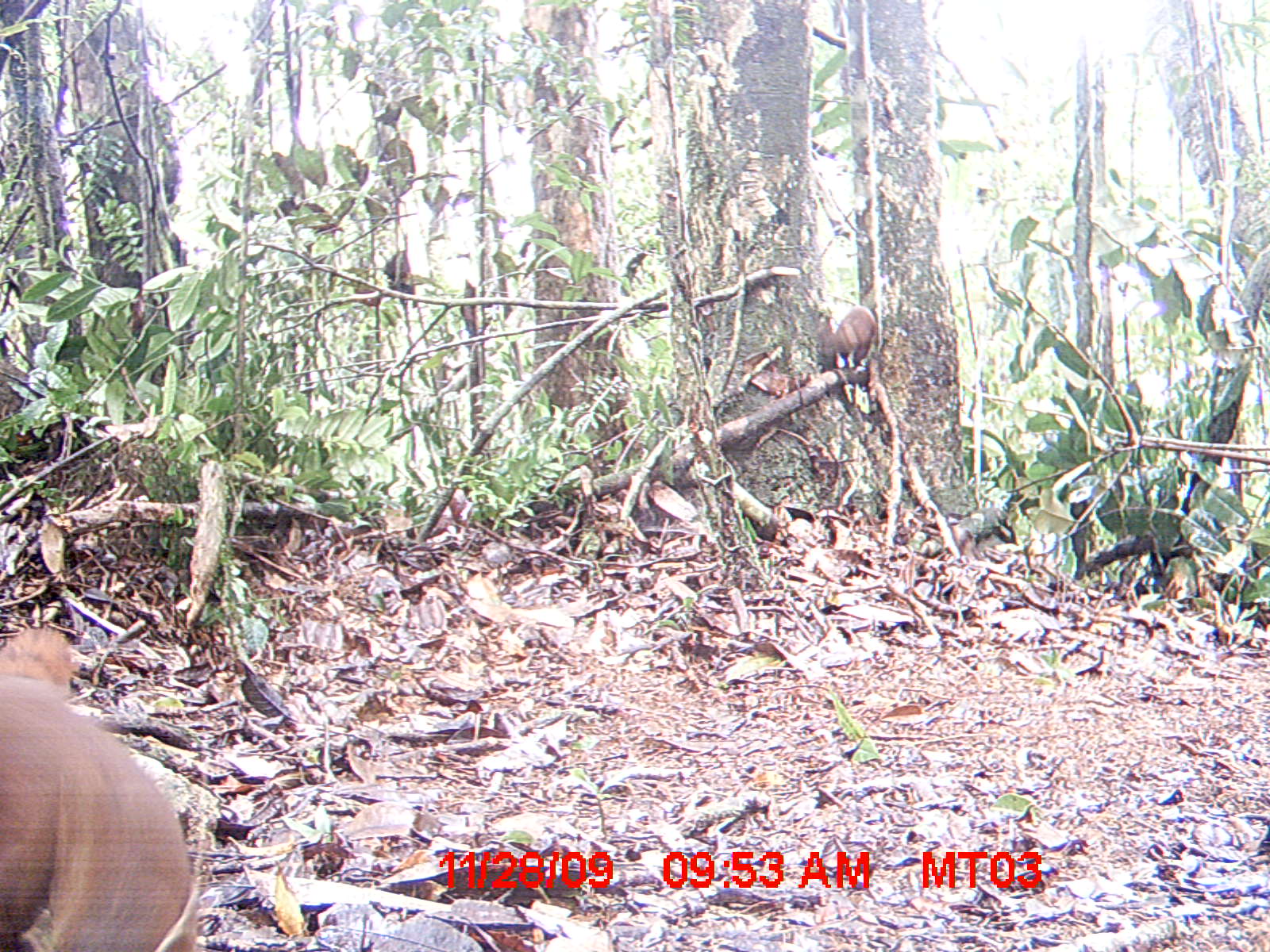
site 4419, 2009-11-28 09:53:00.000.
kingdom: Animalia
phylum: Chordata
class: Mammalia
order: Carnivora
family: Eupleridae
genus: Galidia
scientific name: Galidia elegans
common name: ring-tailed vontsira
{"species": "Galidia elegans (ring-tailed vontsira)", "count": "2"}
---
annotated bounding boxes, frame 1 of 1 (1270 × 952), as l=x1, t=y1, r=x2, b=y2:
galidia elegans: l=0, t=627, r=198, b=952; l=834, t=306, r=878, b=369